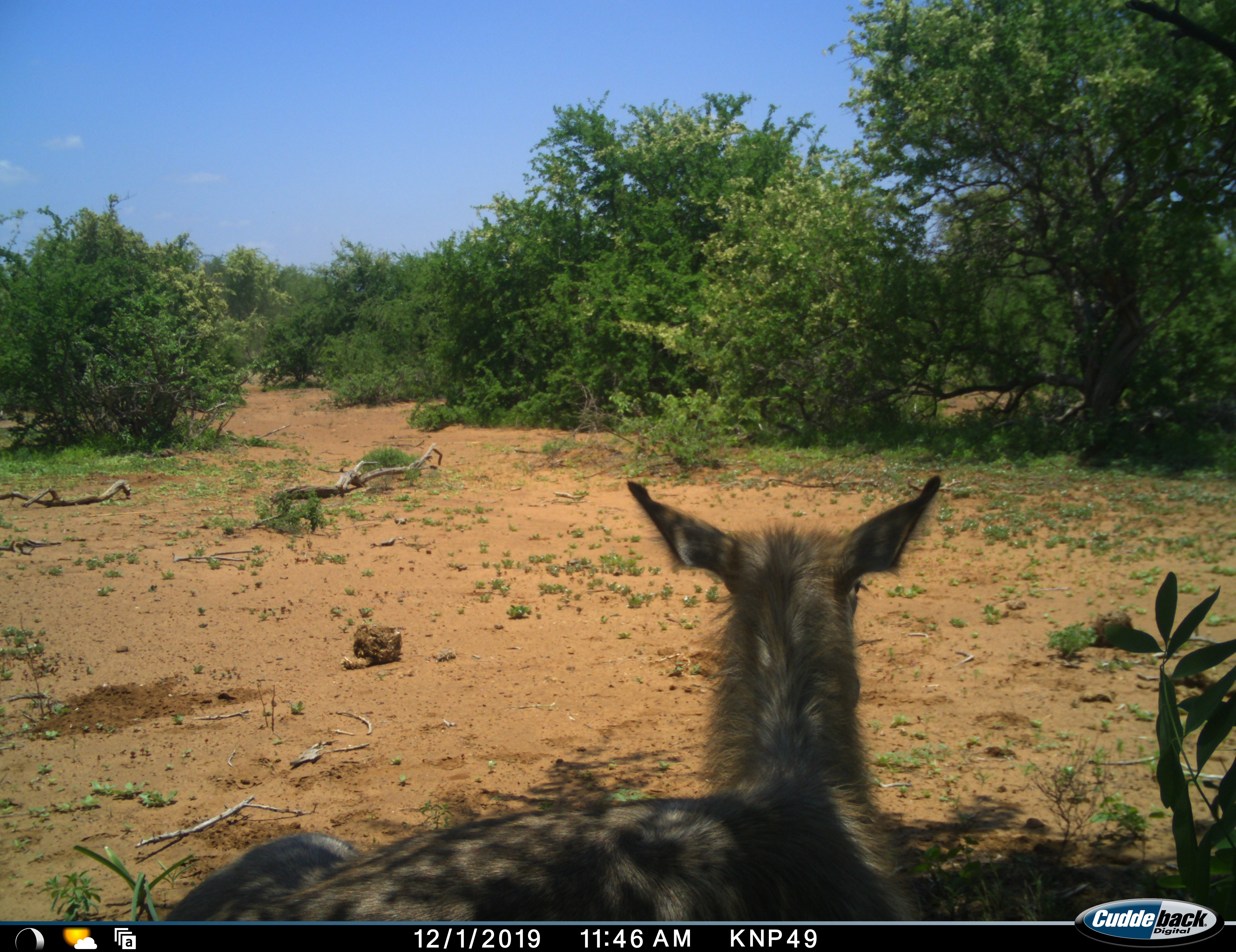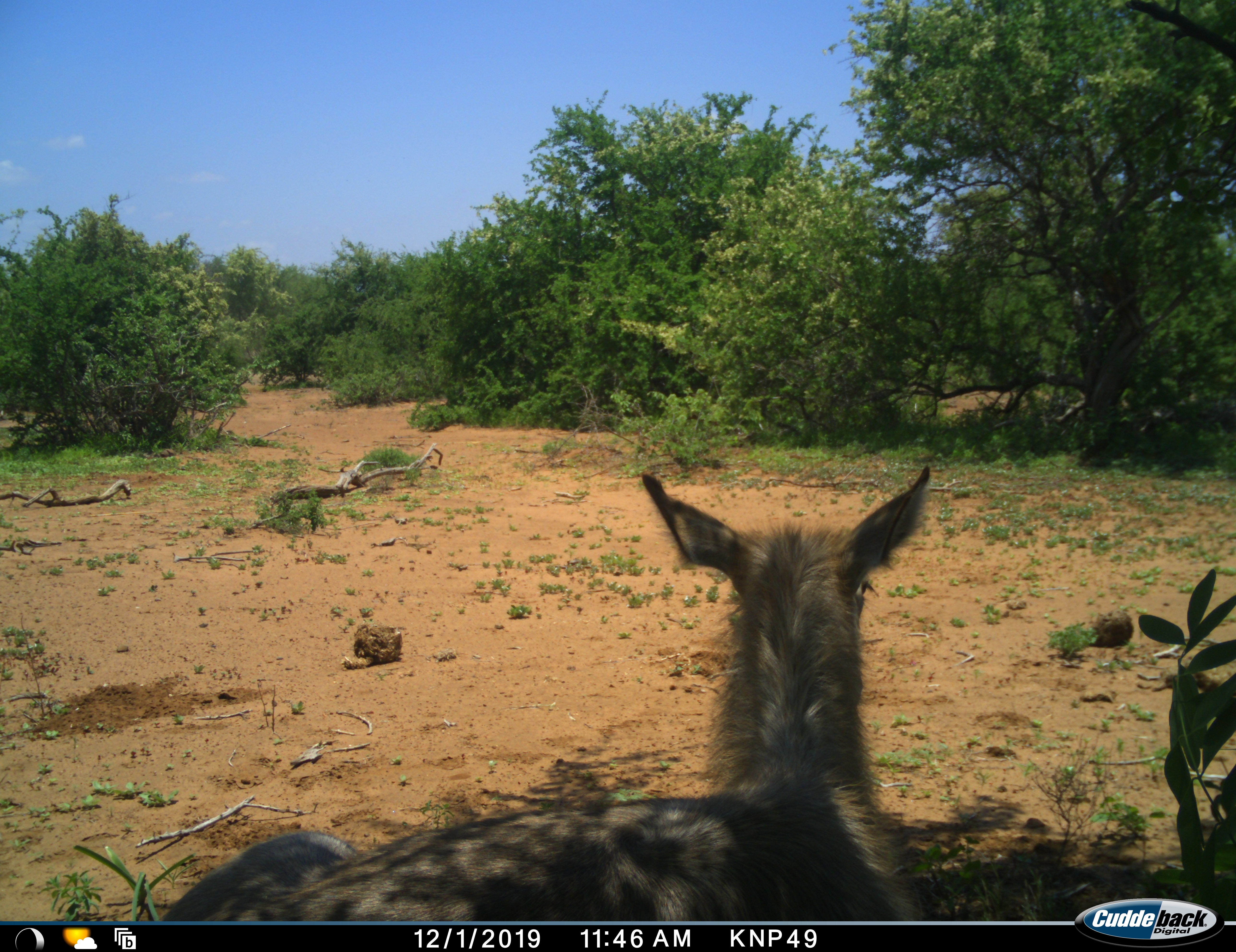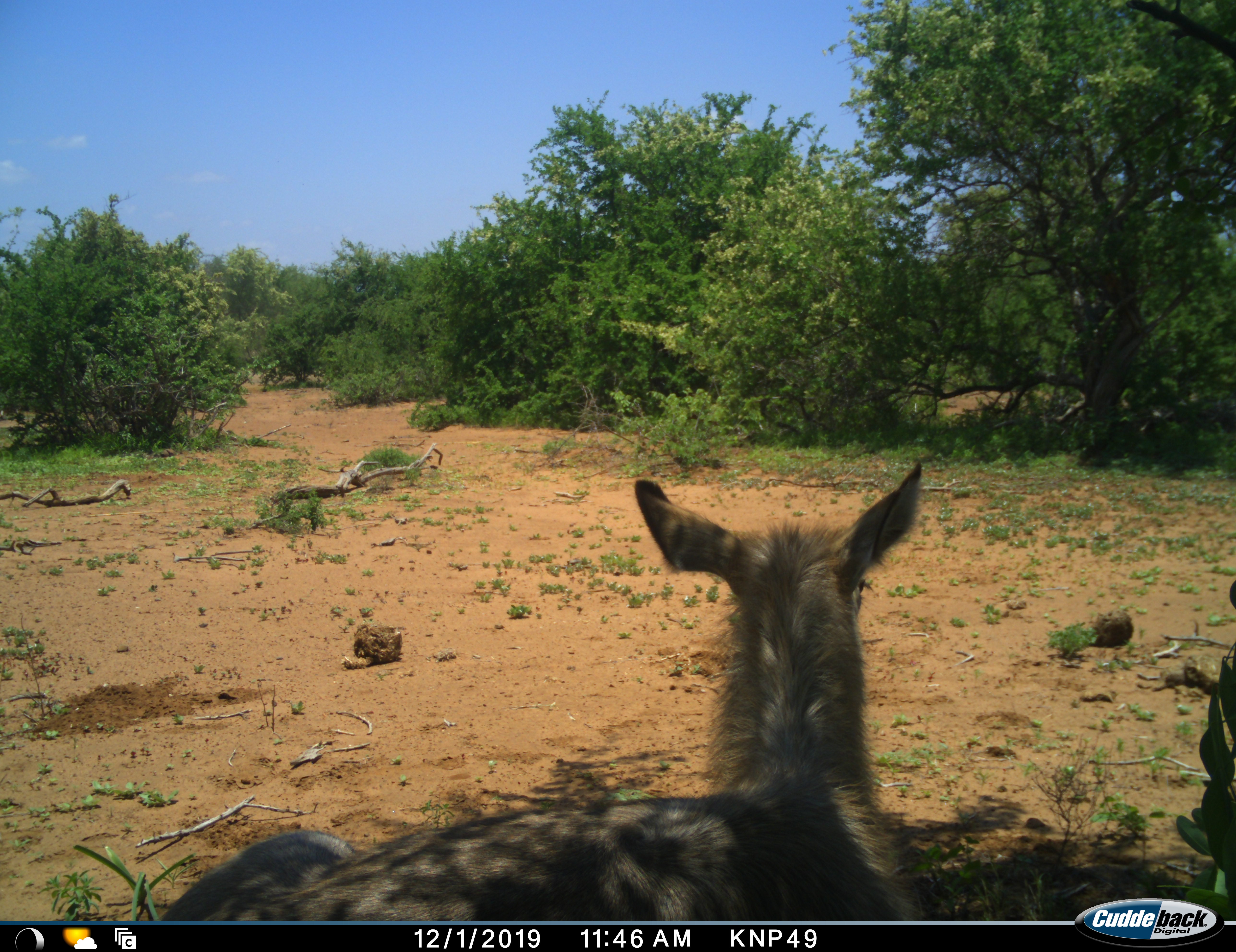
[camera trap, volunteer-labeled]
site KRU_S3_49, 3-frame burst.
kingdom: Animalia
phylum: Chordata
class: Mammalia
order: Artiodactyla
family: Bovidae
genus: Kobus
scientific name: Kobus ellipsiprymnus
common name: waterbuck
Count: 1.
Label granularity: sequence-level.